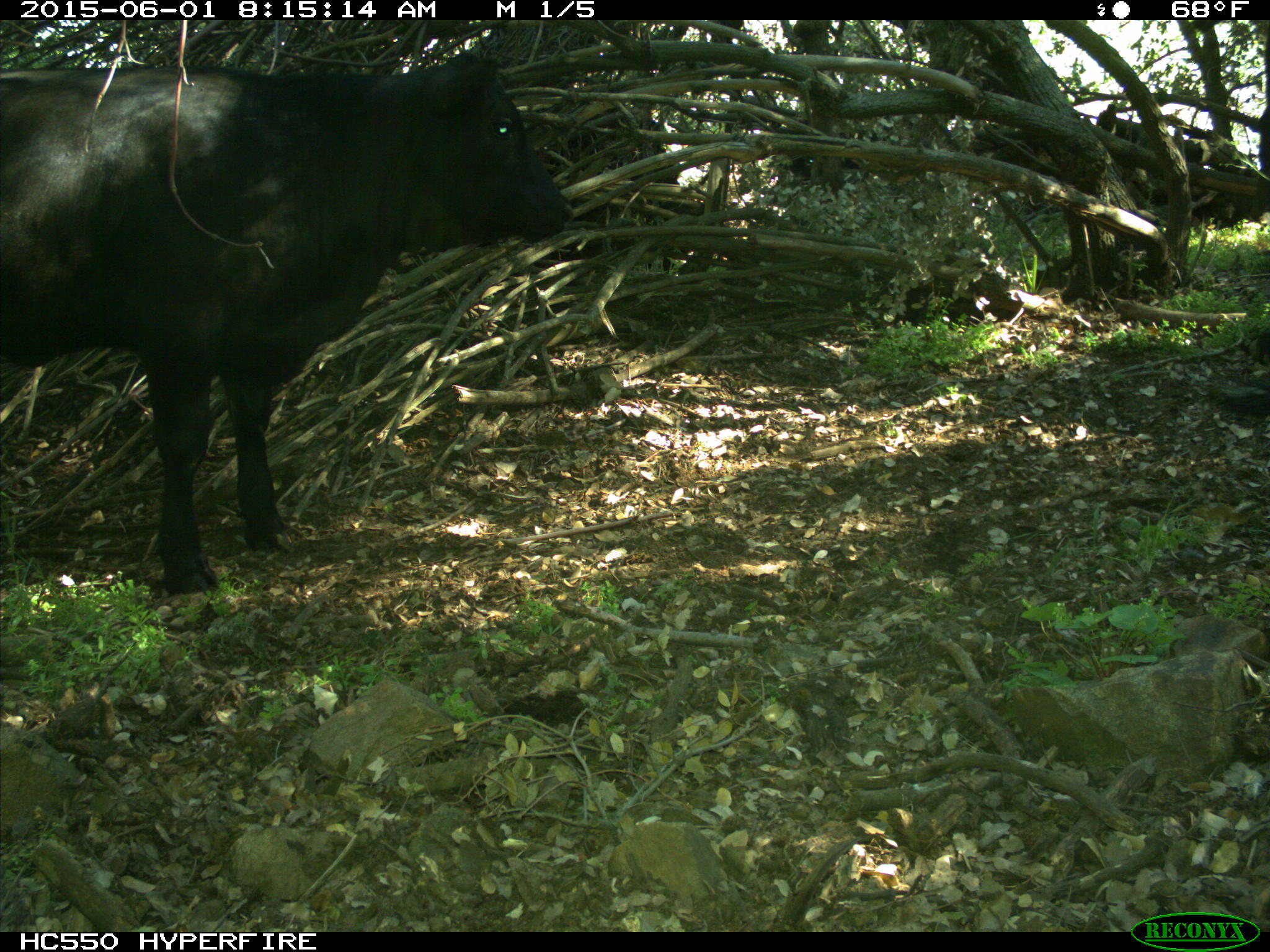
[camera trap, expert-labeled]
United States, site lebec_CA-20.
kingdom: Animalia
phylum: Chordata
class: Mammalia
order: Artiodactyla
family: Bovidae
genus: Bos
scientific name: Bos taurus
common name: domestic cow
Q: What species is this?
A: Bos taurus (domestic cow).